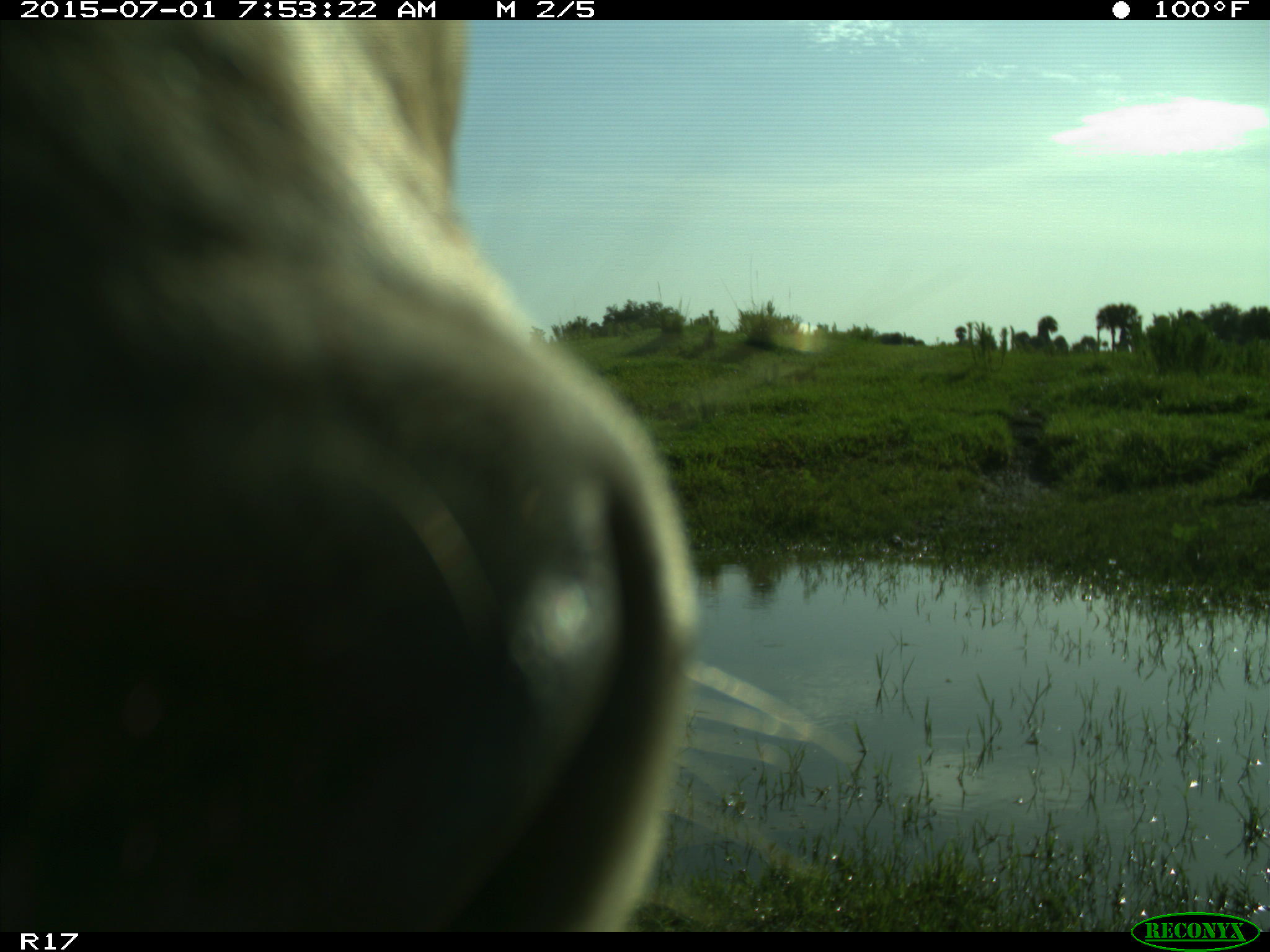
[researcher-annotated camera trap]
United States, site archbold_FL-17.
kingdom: Animalia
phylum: Chordata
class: Mammalia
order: Artiodactyla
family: Bovidae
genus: Bos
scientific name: Bos taurus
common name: domestic cow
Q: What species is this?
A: Bos taurus (domestic cow).